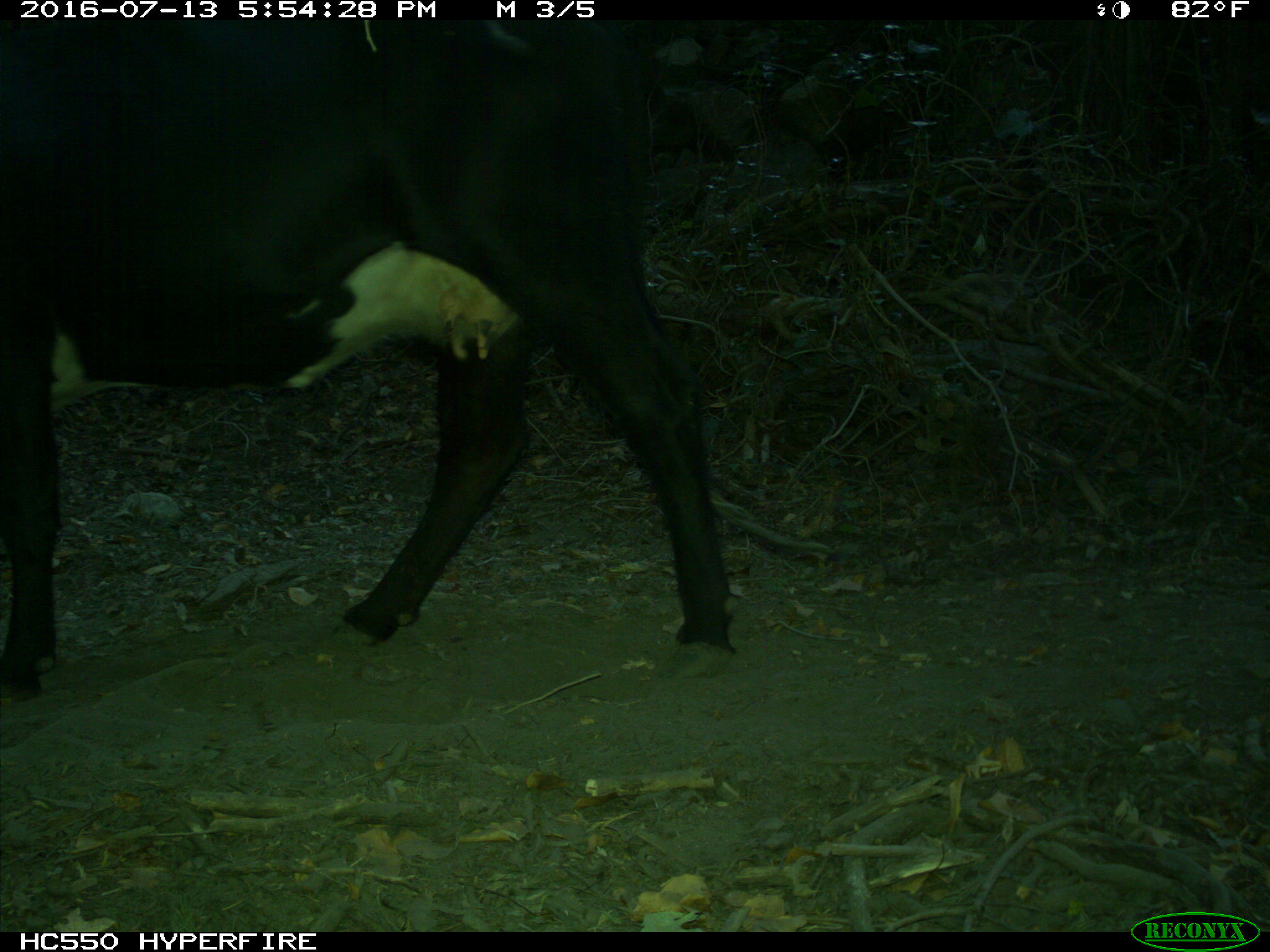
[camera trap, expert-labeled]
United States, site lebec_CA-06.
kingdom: Animalia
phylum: Chordata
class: Mammalia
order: Artiodactyla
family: Bovidae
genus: Bos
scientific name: Bos taurus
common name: domestic cow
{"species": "Bos taurus (domestic cow)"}